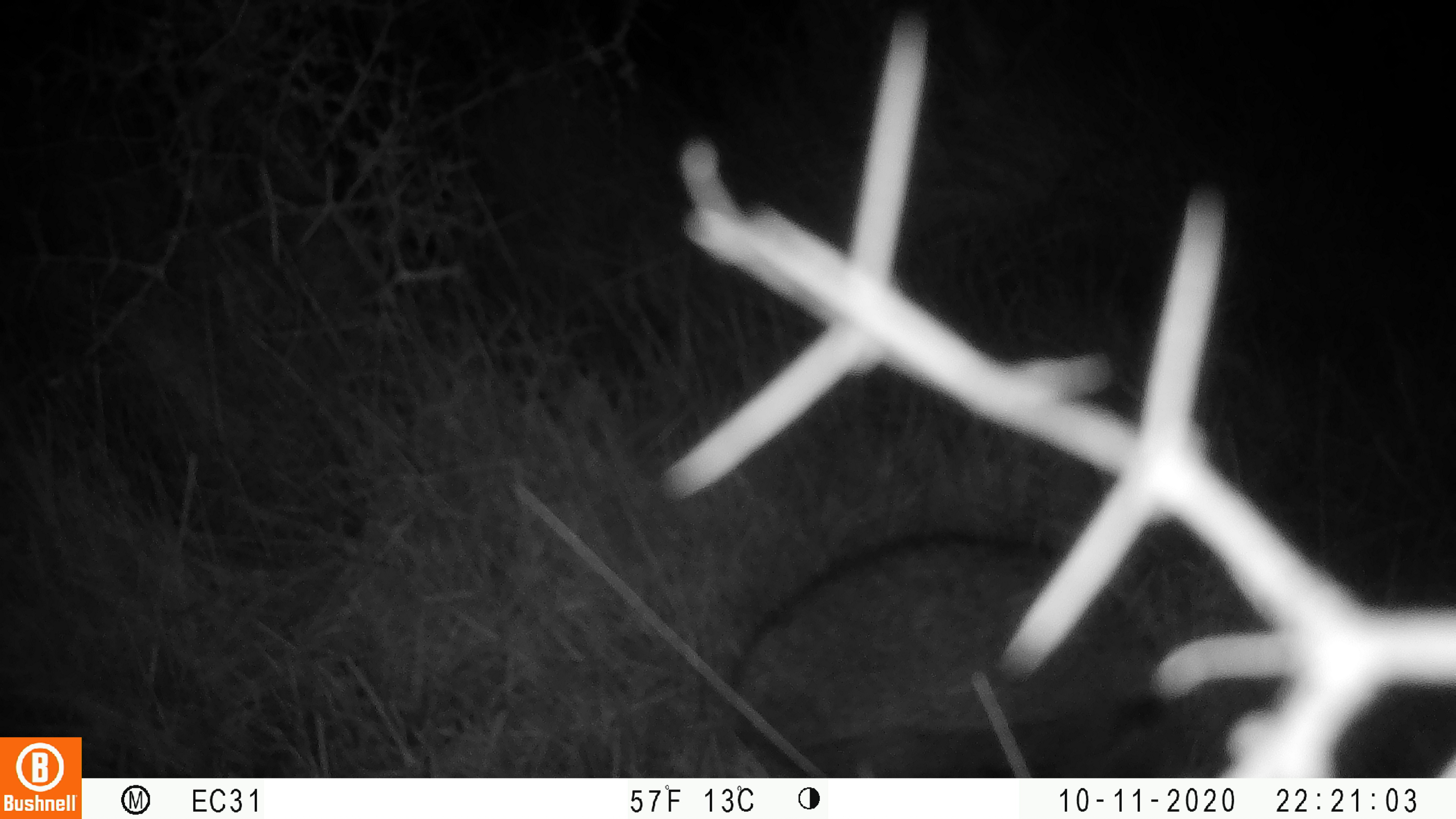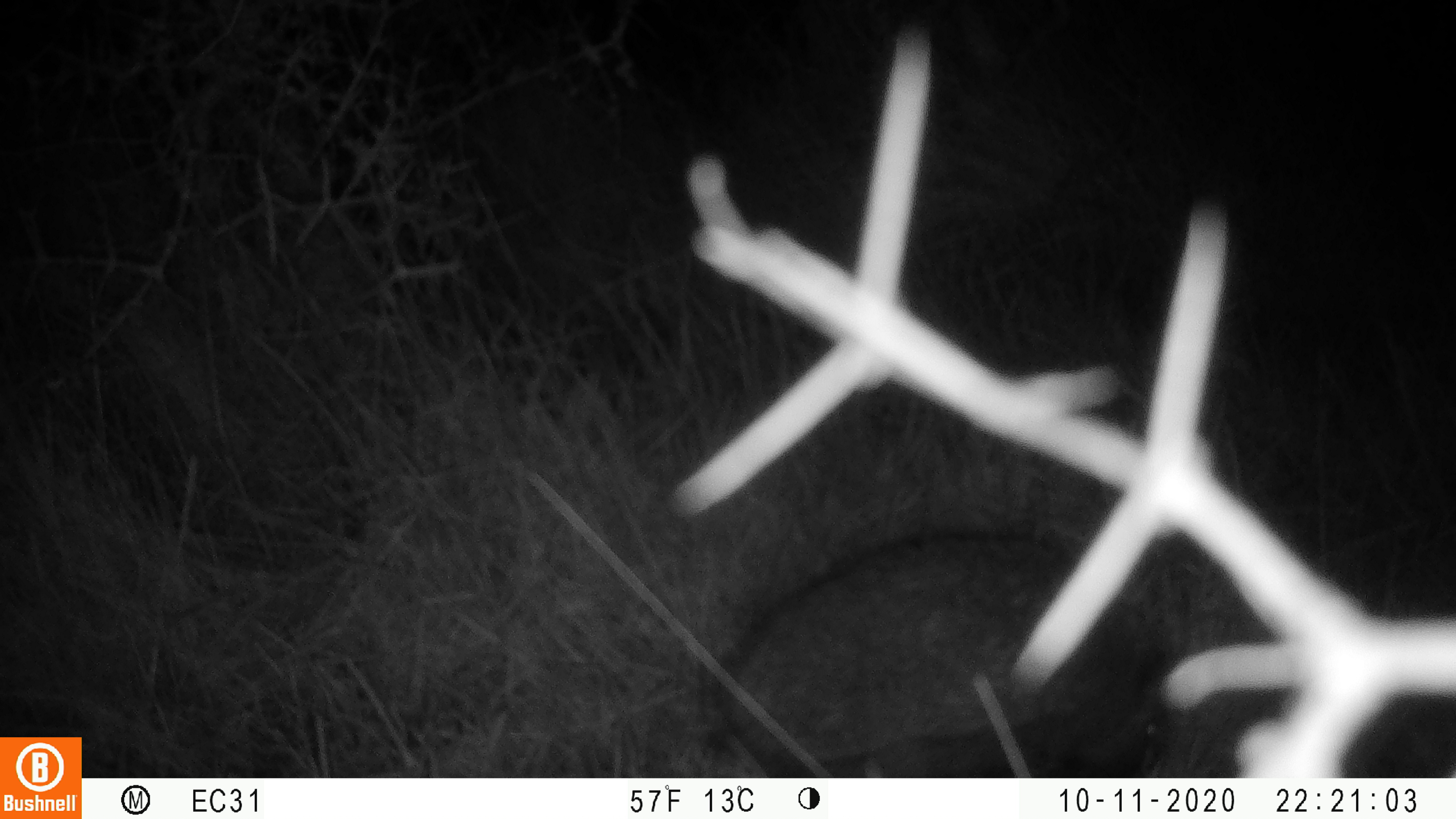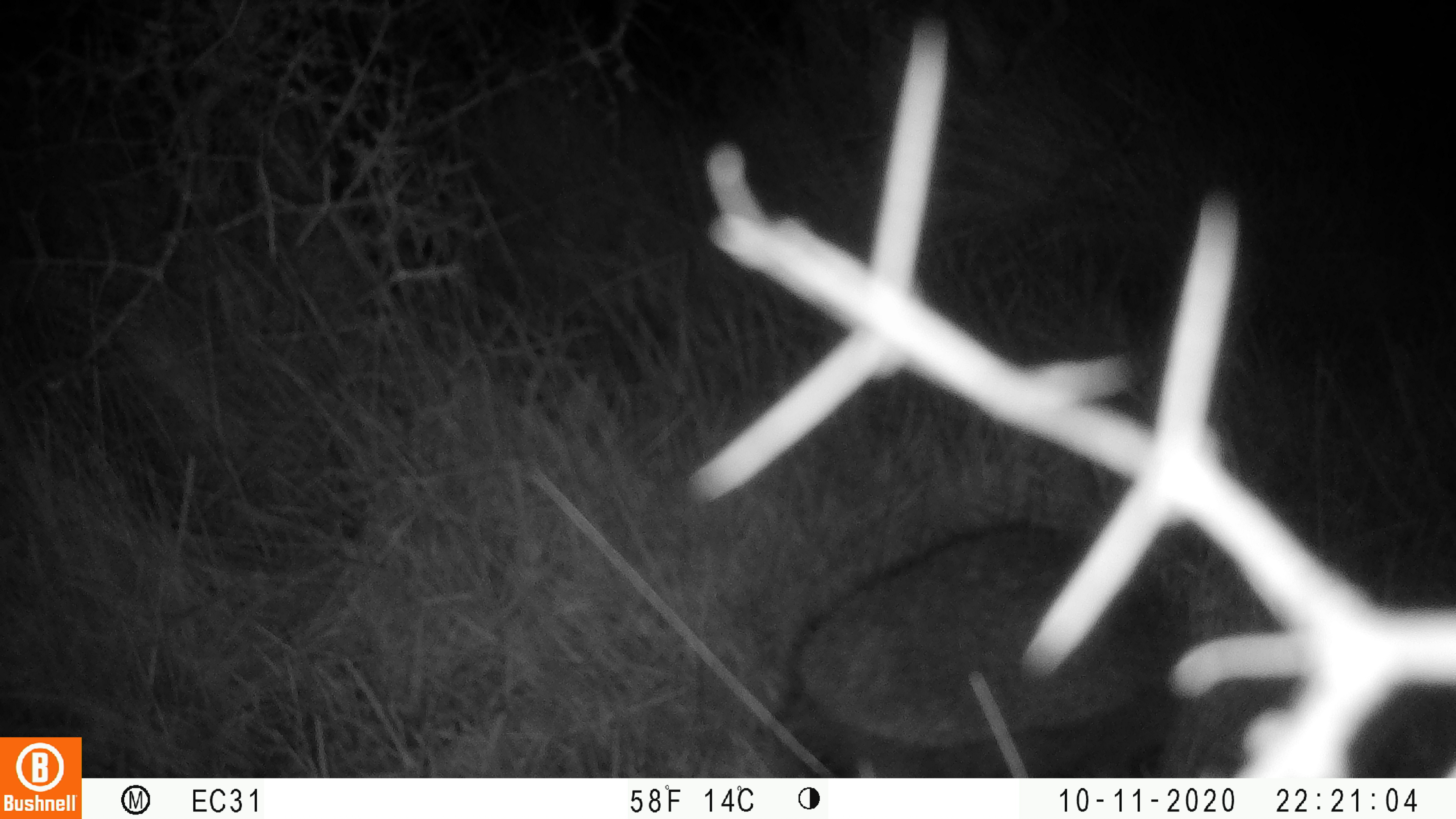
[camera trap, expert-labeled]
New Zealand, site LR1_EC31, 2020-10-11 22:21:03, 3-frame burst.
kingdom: Animalia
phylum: Chordata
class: Mammalia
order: Eulipotyphla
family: Erinaceidae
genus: Erinaceus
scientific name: Erinaceus europaeus europaeus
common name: european hedgehog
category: hedgehog